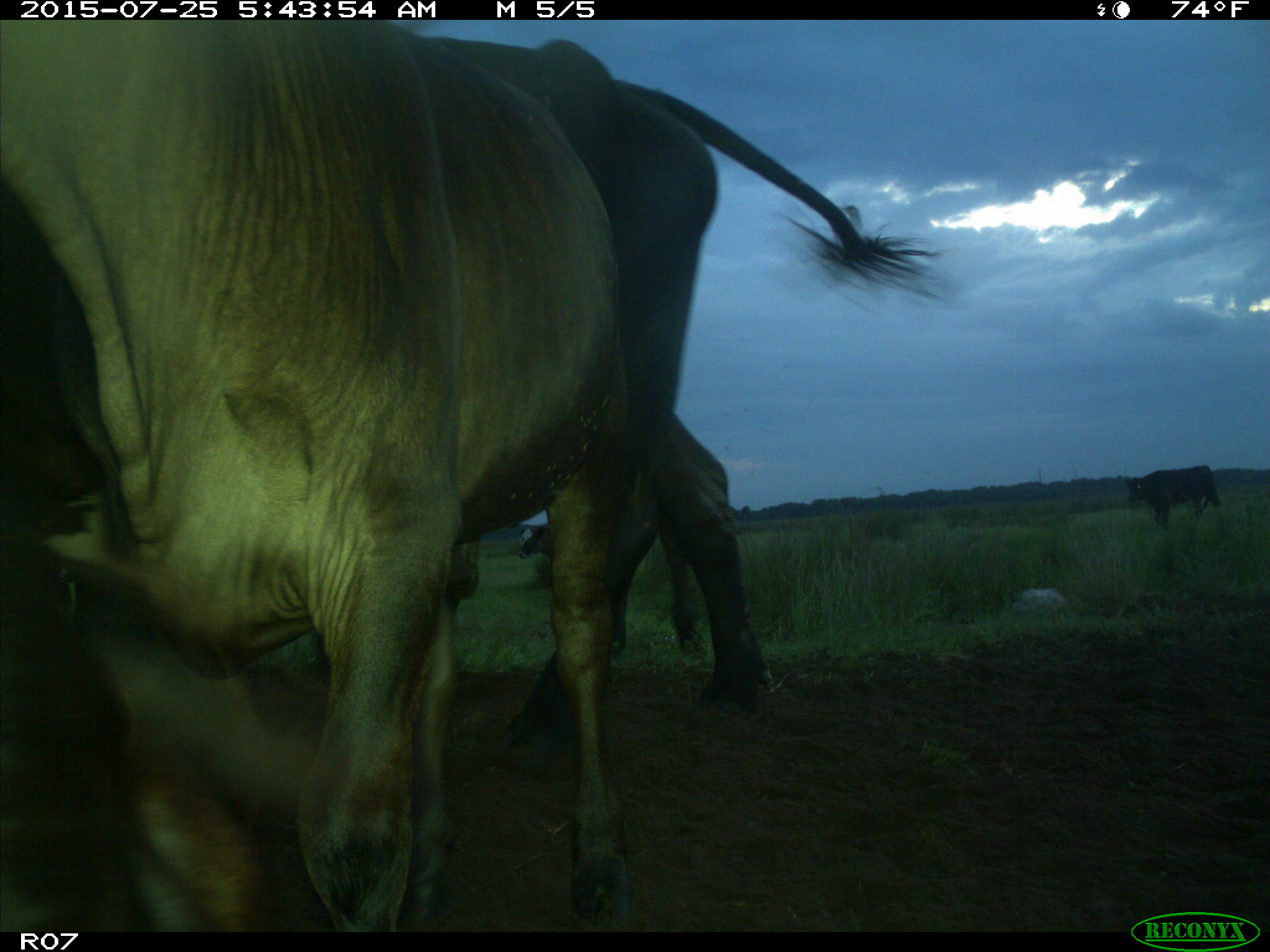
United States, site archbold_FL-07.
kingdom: Animalia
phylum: Chordata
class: Mammalia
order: Artiodactyla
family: Bovidae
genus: Bos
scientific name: Bos taurus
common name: domestic cow